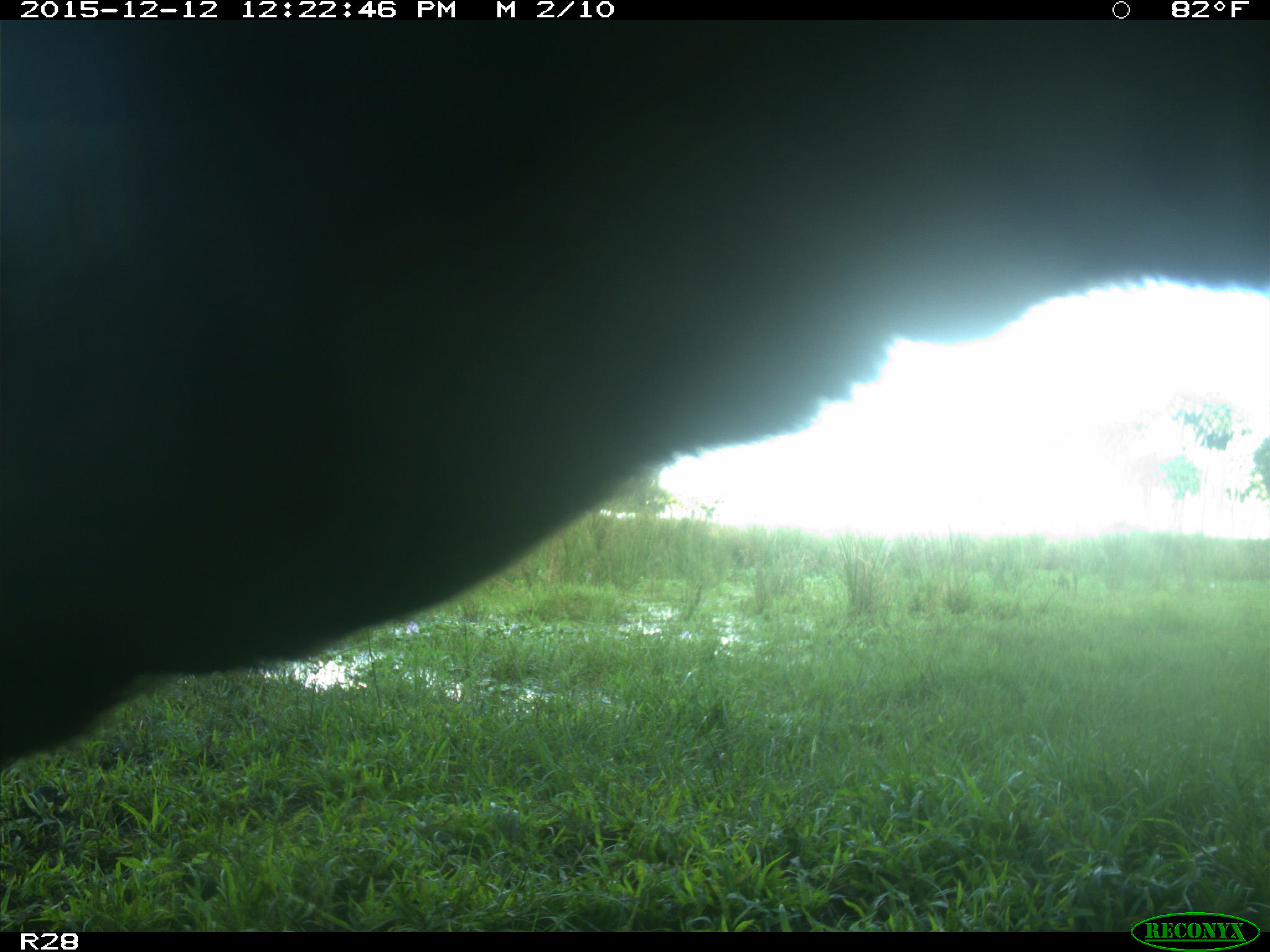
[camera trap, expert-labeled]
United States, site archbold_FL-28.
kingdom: Animalia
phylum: Chordata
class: Mammalia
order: Artiodactyla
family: Bovidae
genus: Bos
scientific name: Bos taurus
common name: domestic cow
Bos taurus (domestic cow).